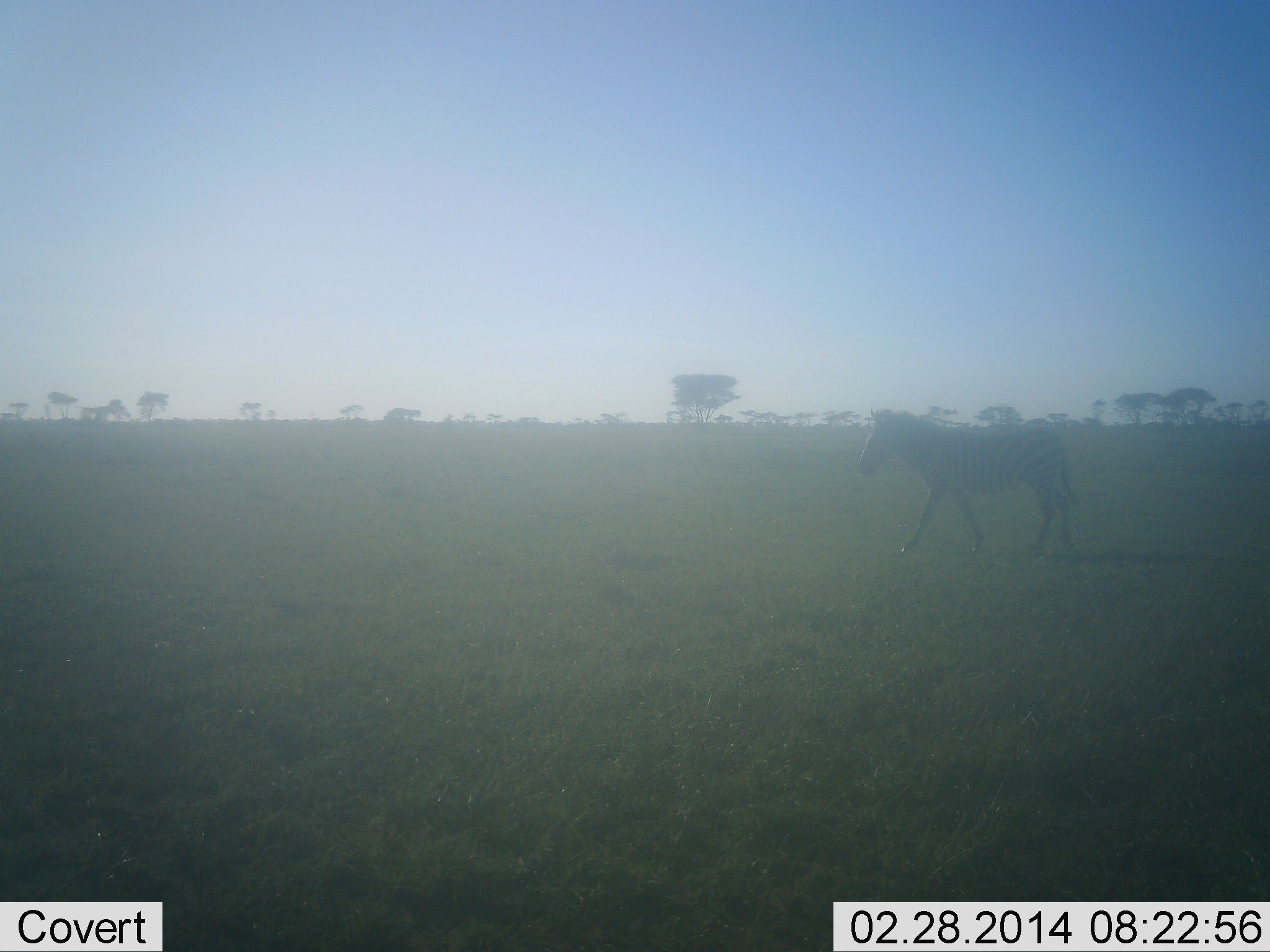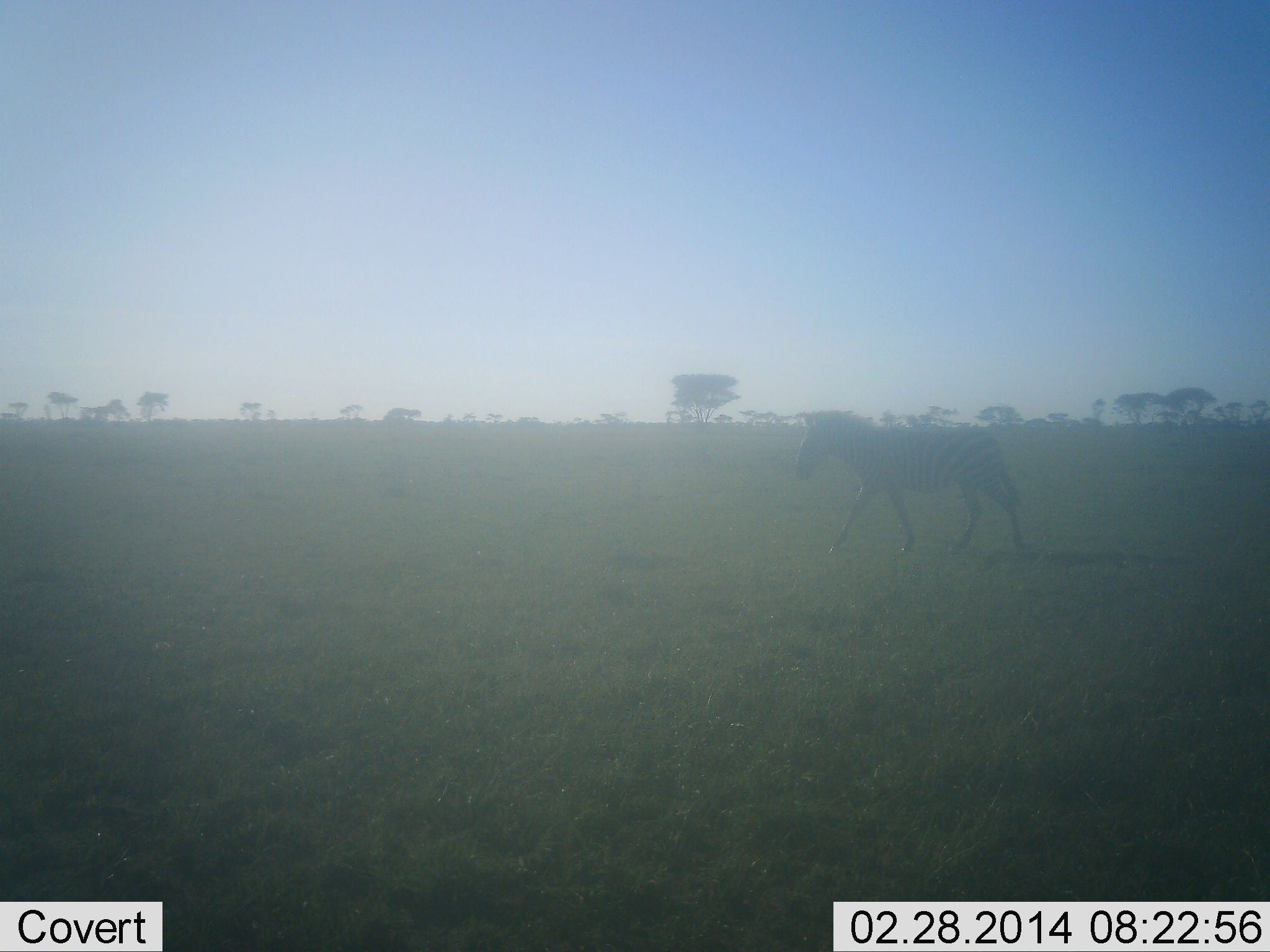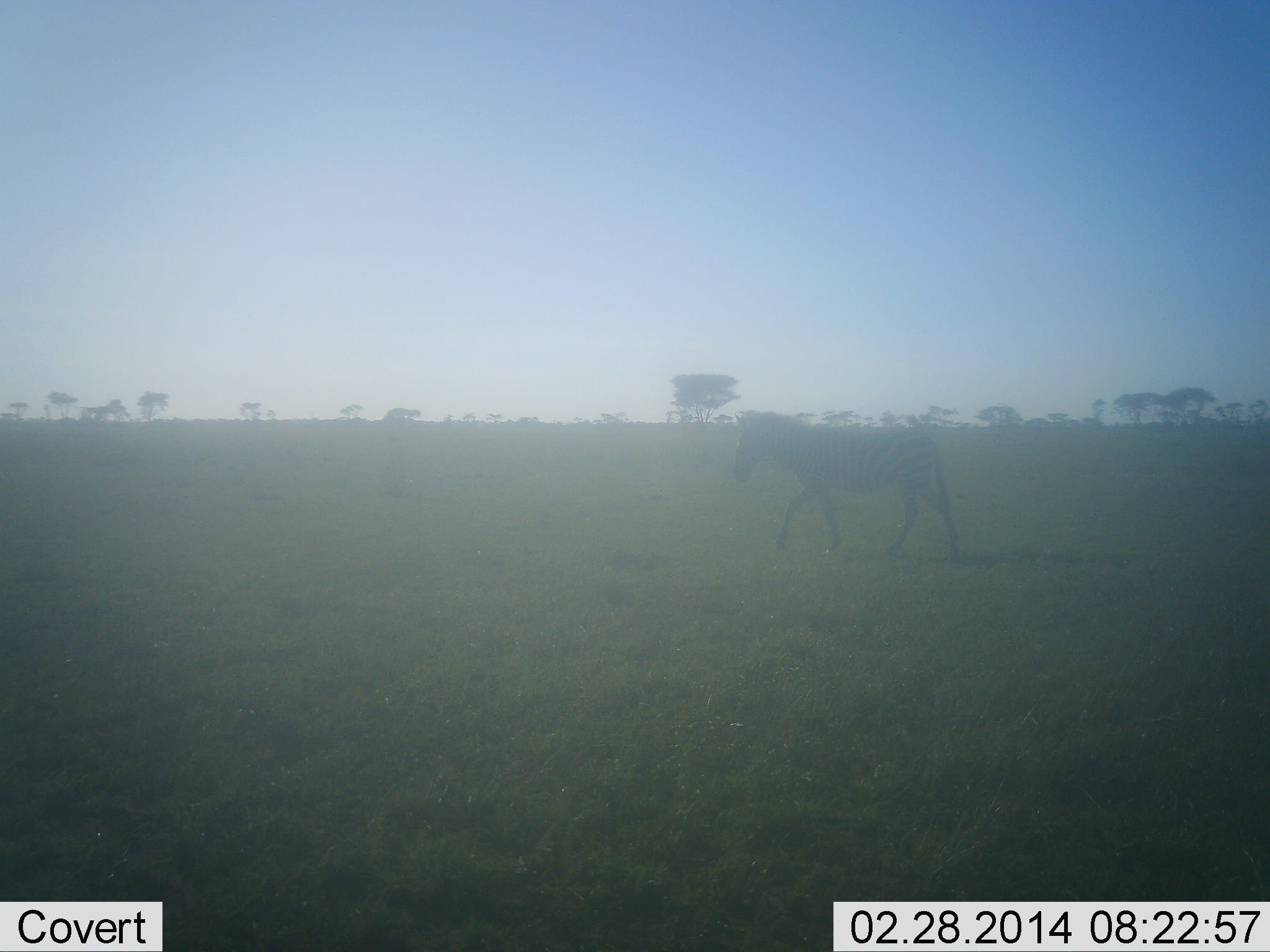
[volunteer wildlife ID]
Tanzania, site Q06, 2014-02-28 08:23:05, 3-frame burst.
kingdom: Animalia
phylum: Chordata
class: Mammalia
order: Perissodactyla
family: Equidae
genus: Equus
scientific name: Equus quagga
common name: plains zebra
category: zebra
Zebra (plains zebra) (Equus quagga), count 1. Behavior (volunteer vote fractions): standing 8%, resting 0%, moving 95%, interacting 0%. Young present (vote fraction): 0%. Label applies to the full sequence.